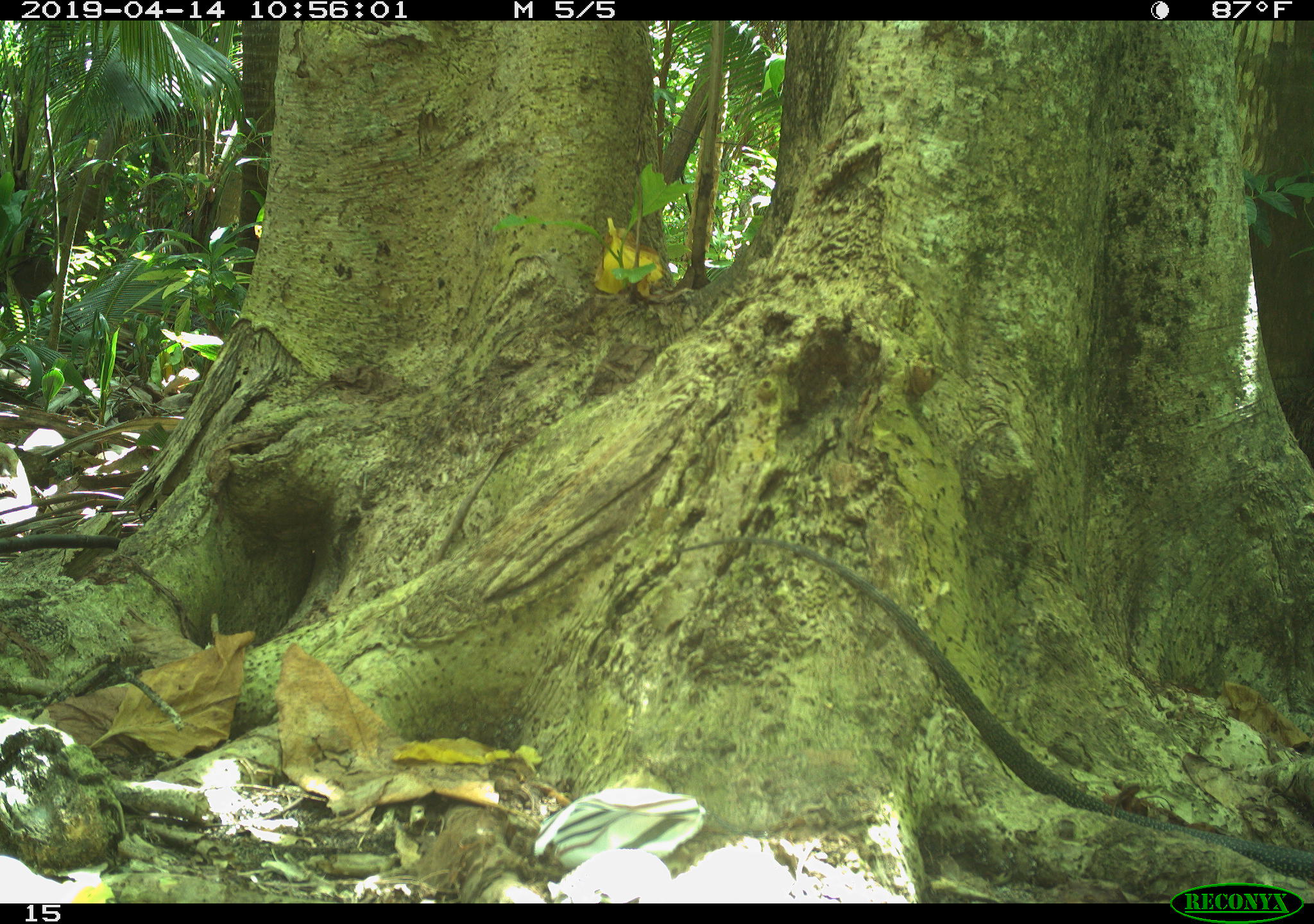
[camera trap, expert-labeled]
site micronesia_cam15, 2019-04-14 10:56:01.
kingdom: Animalia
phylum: Chordata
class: Reptilia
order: Squamata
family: Varanidae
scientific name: Varanidae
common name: monitor lizard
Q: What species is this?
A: Monitor lizard (Varanidae).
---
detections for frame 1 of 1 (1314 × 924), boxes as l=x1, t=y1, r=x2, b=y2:
monitor lizard: l=663, t=534, r=1314, b=879